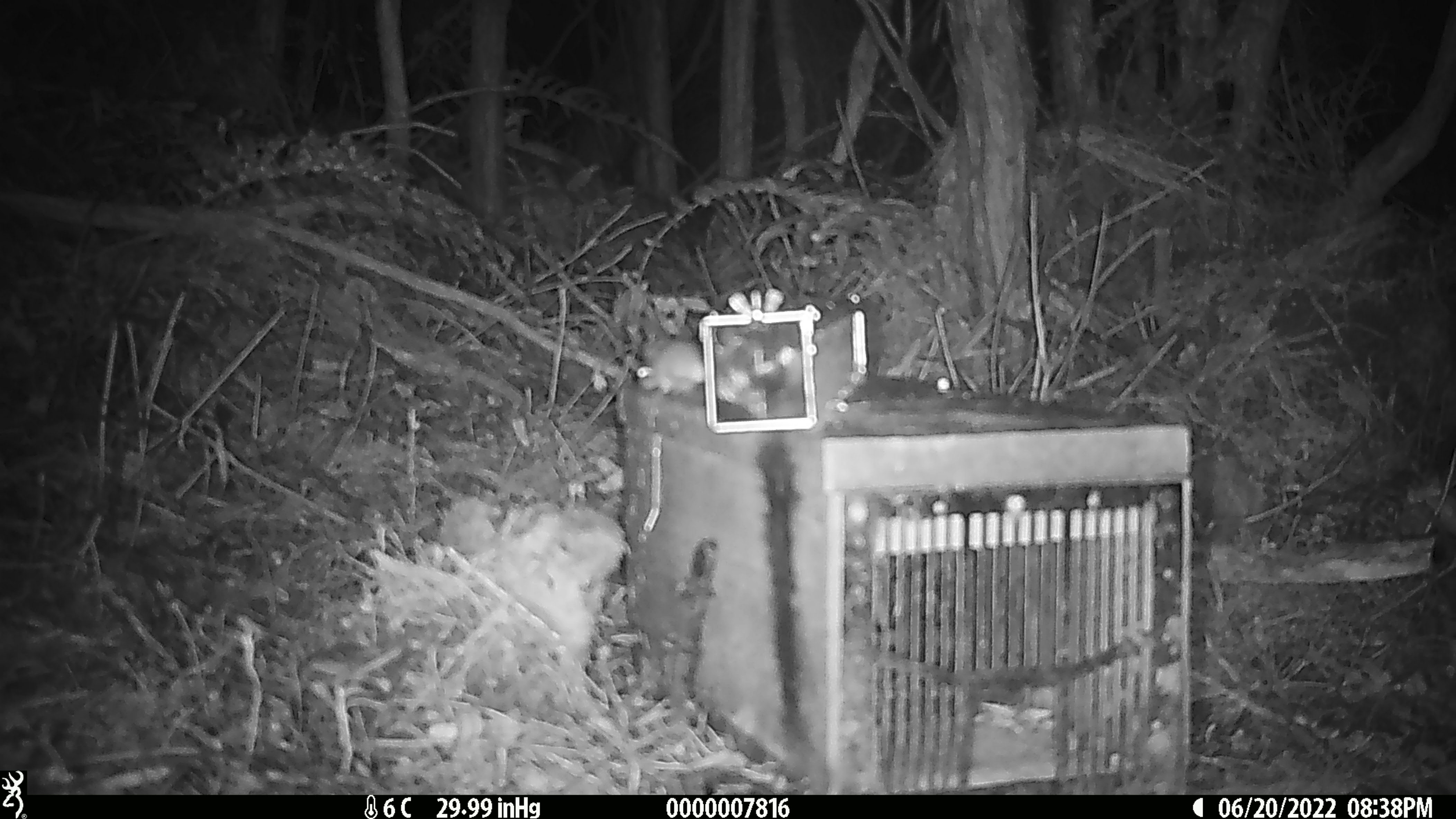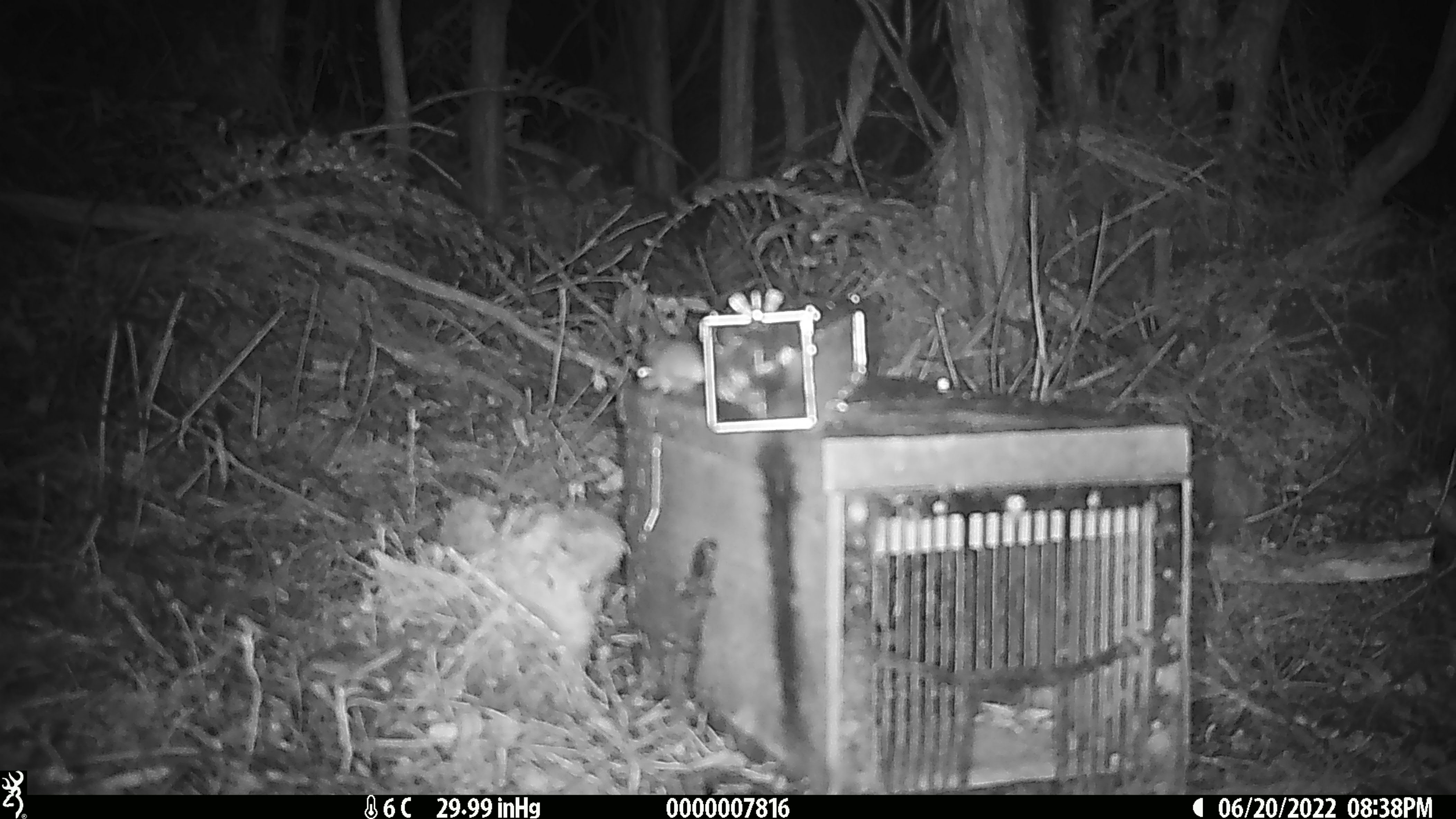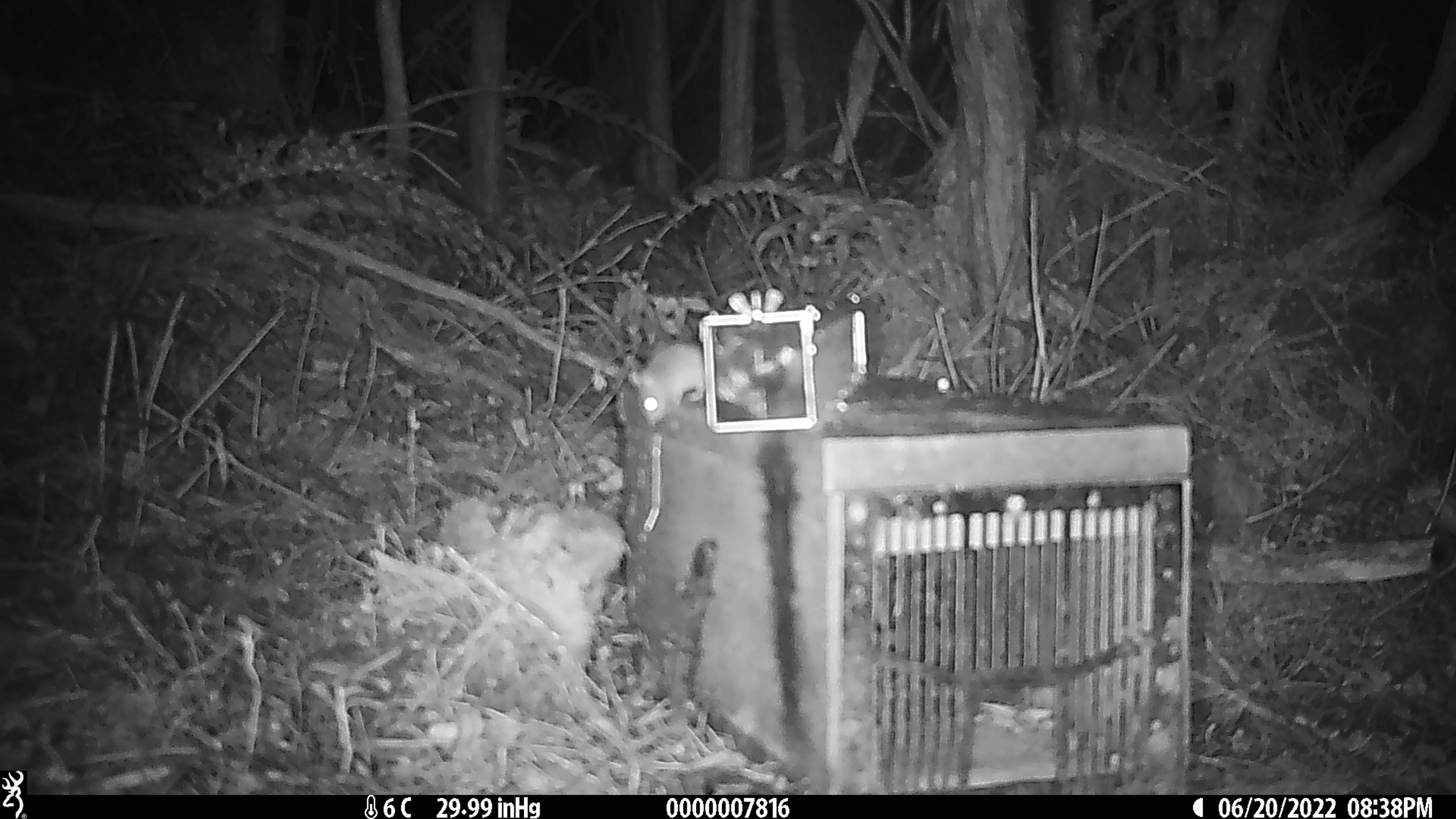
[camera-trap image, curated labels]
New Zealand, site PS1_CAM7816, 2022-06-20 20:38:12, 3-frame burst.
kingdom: Animalia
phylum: Chordata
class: Mammalia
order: Rodentia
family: Muridae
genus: Mus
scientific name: Mus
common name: mouse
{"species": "mouse (Mus)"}